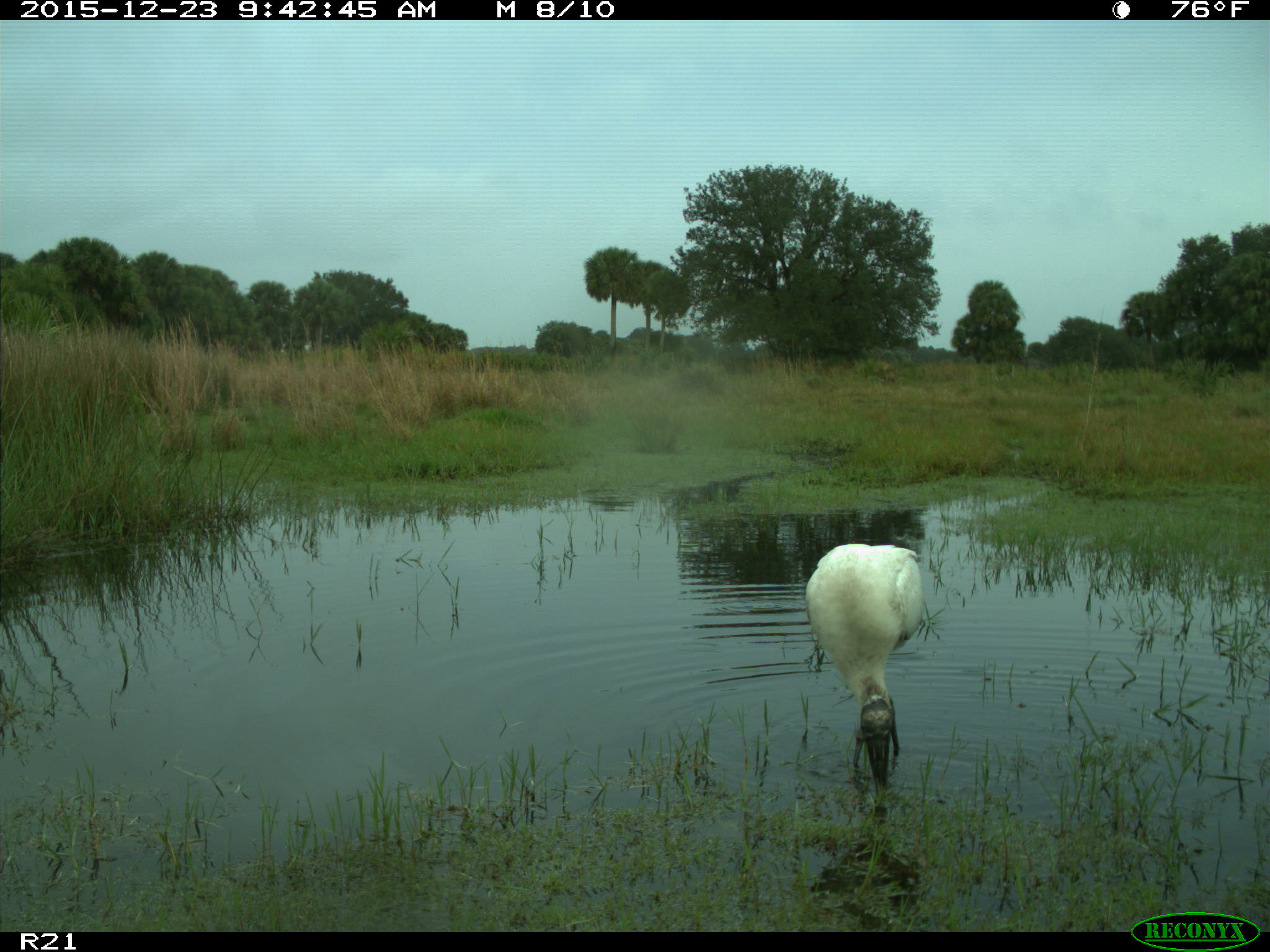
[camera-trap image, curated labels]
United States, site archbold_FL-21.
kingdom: Animalia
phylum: Chordata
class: Aves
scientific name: Aves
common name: birds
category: unidentified bird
Unidentified bird (birds) (Aves).